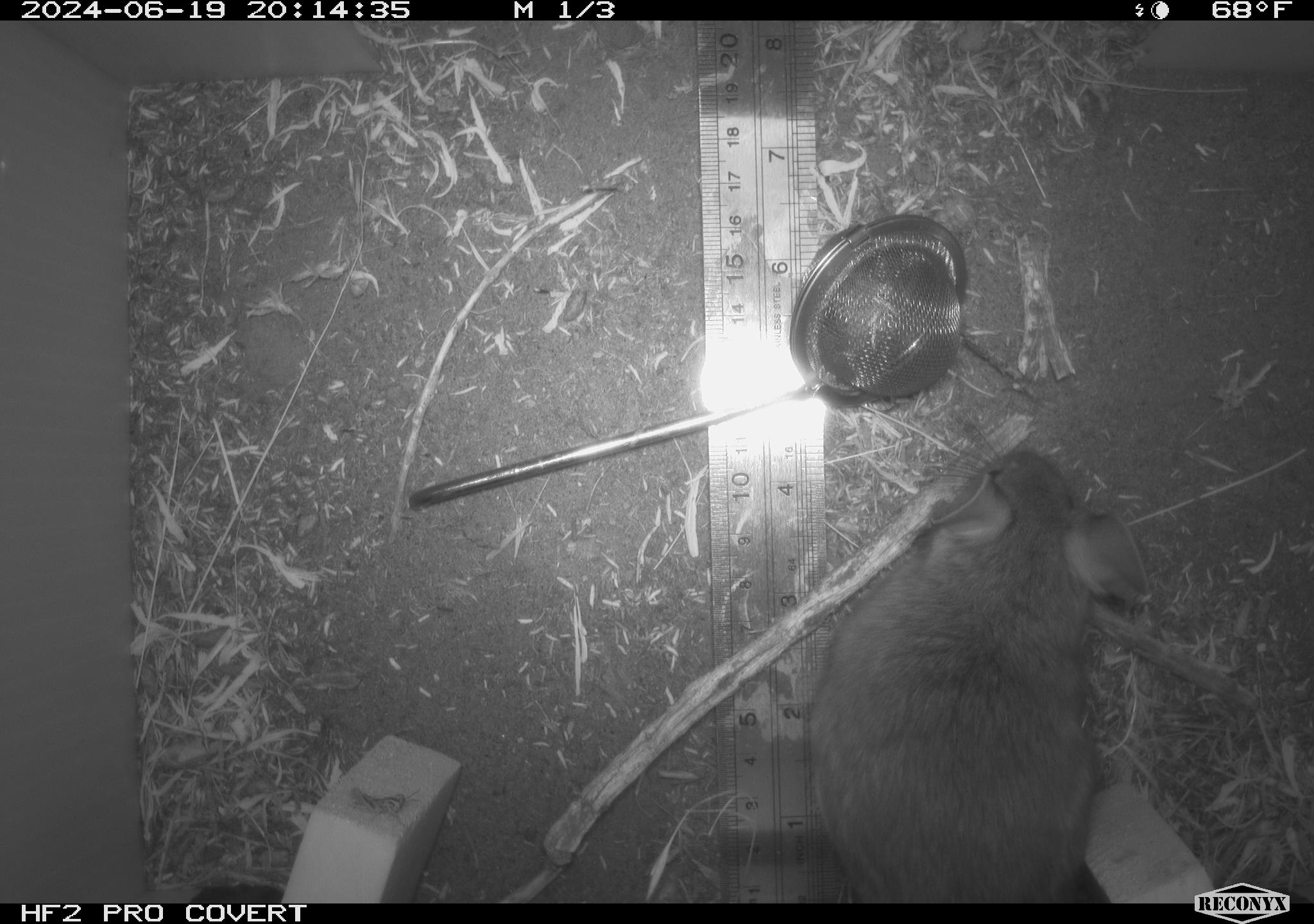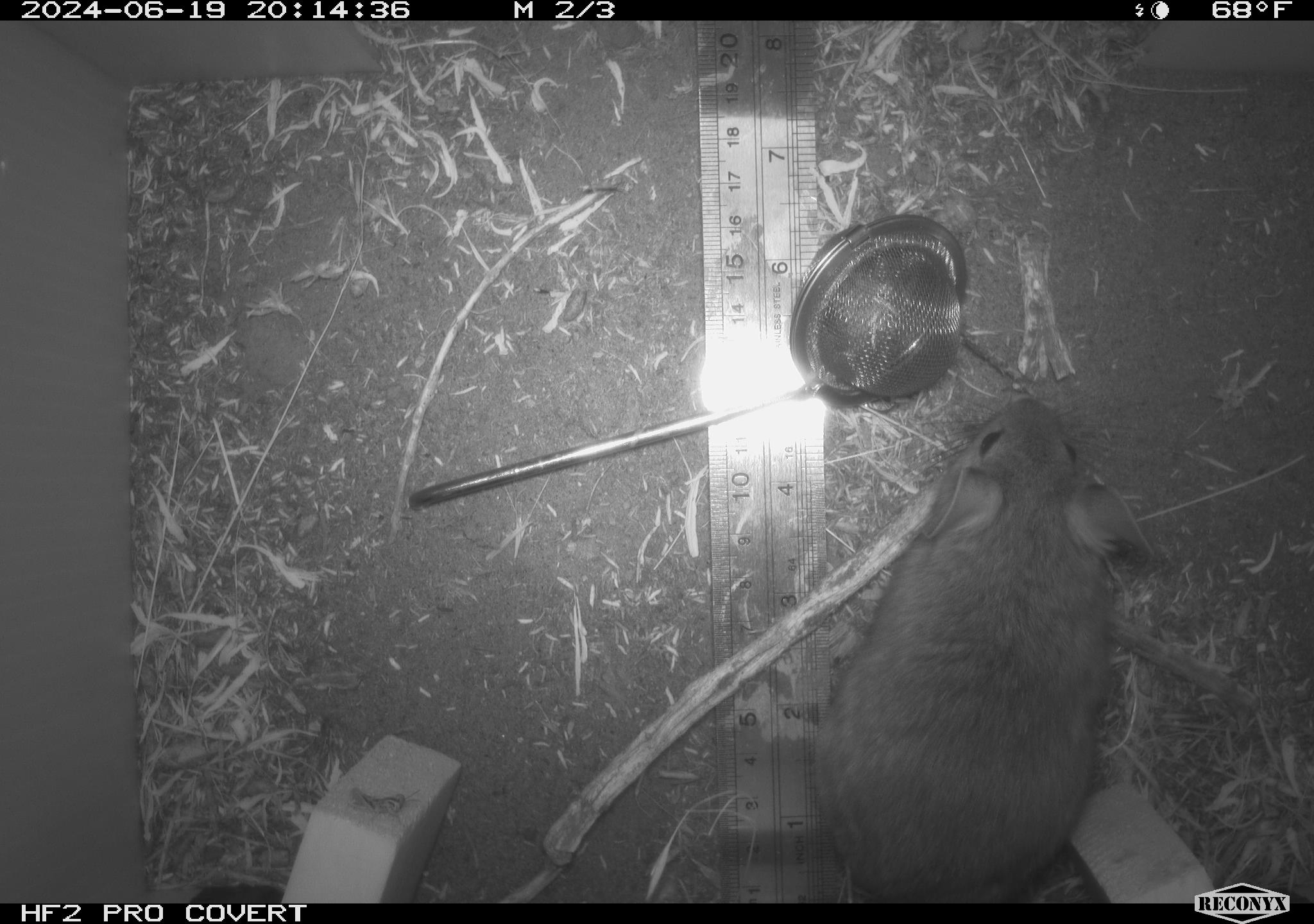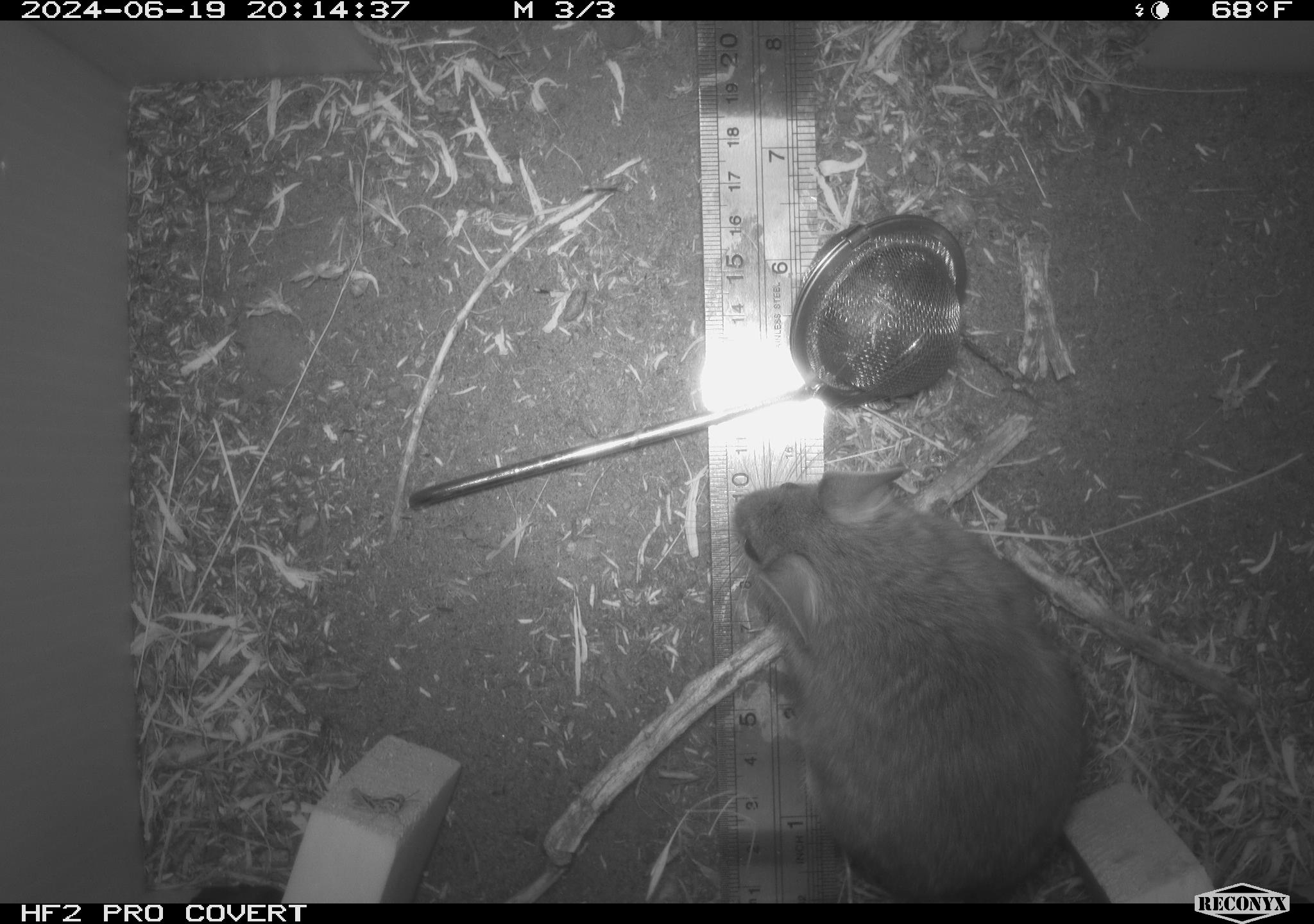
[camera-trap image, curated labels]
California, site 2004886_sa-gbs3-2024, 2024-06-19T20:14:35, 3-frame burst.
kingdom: Animalia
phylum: Chordata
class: Mammalia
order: Rodentia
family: Cricetidae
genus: Neotoma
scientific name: Neotoma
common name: pack rat or woodrat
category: neotoma species